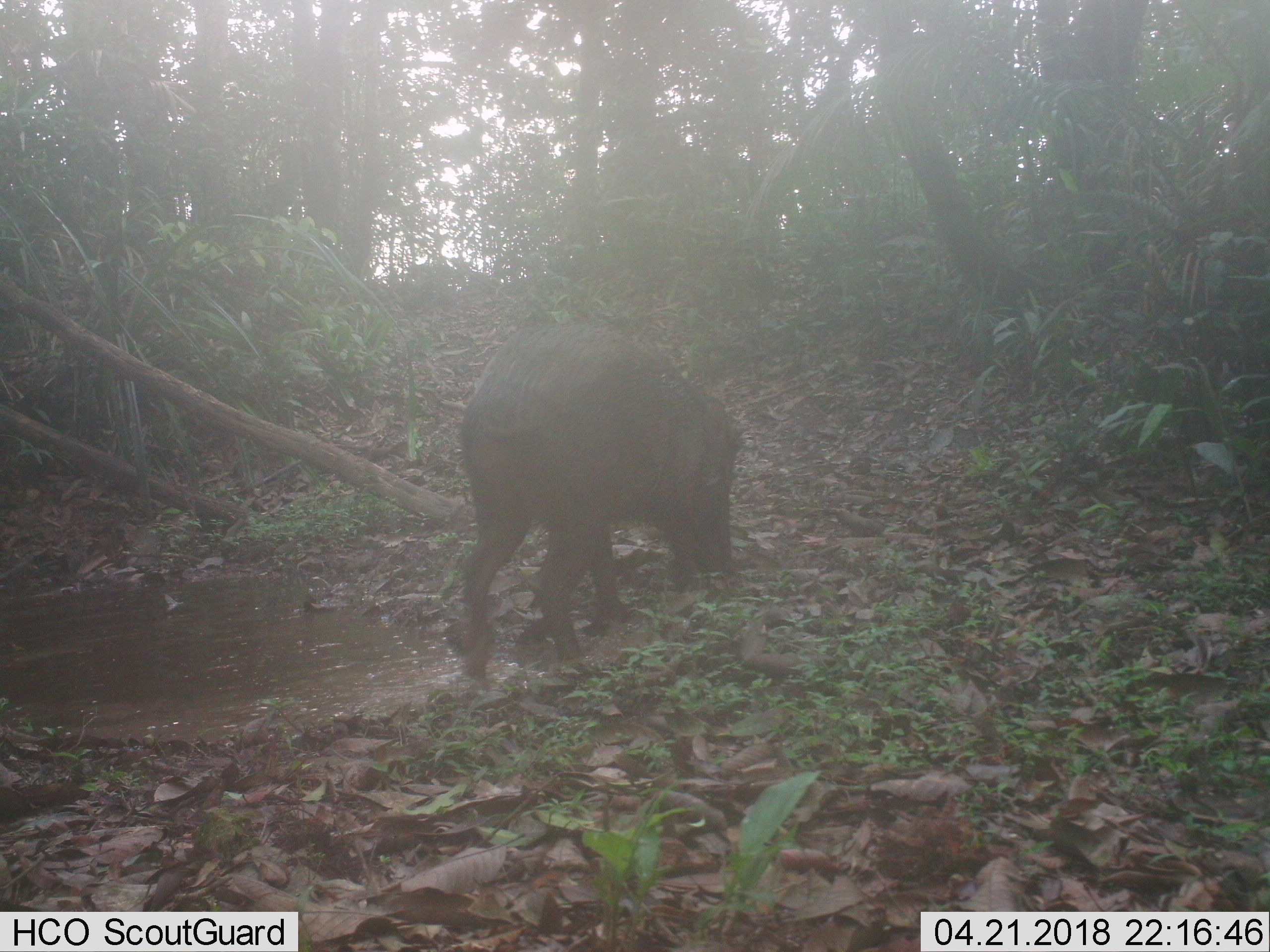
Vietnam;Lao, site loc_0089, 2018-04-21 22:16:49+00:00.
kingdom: Animalia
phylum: Chordata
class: Mammalia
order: Artiodactyla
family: Suidae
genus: Sus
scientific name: Sus scrofa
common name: eurasian wild pig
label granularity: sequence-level